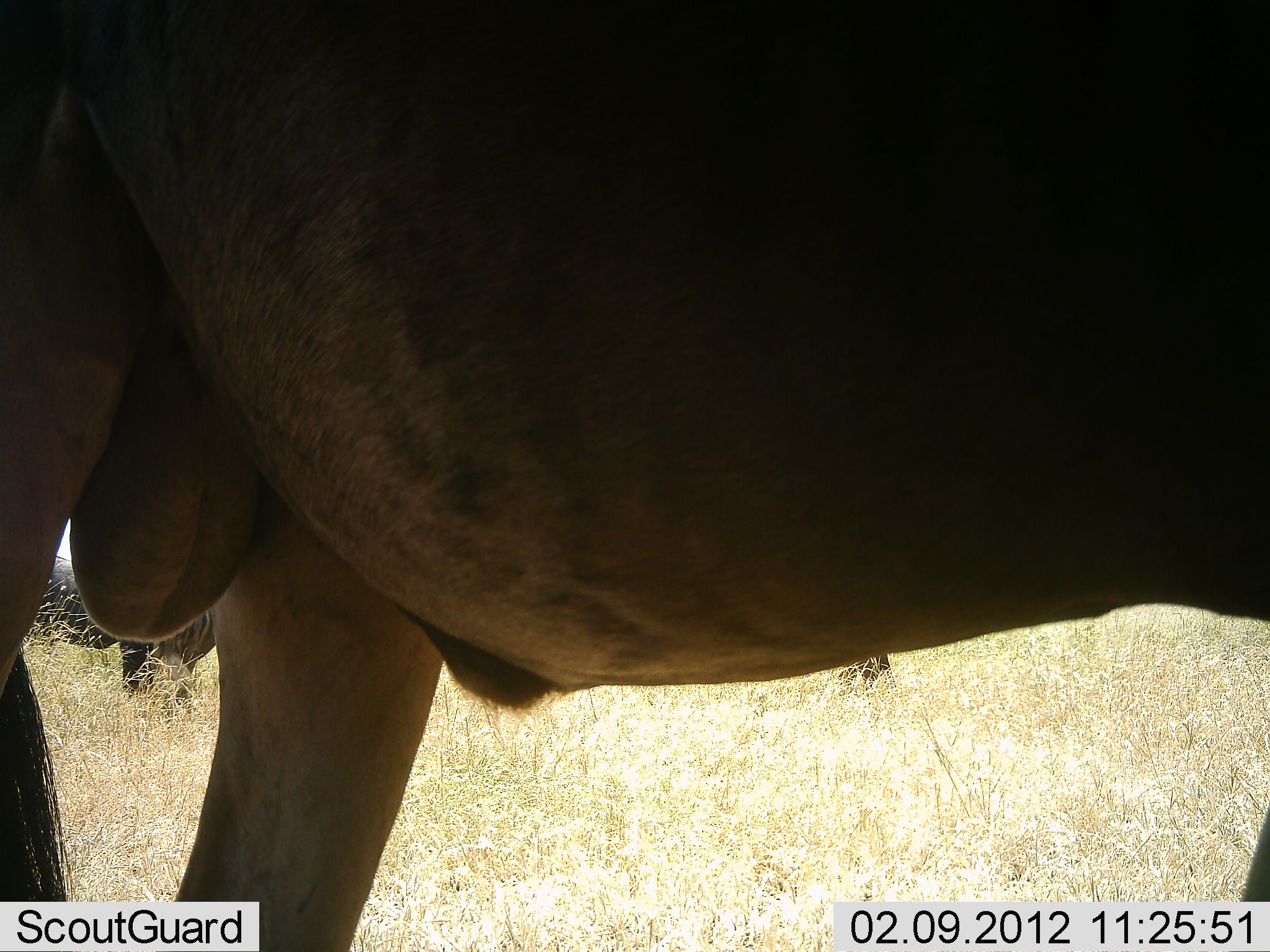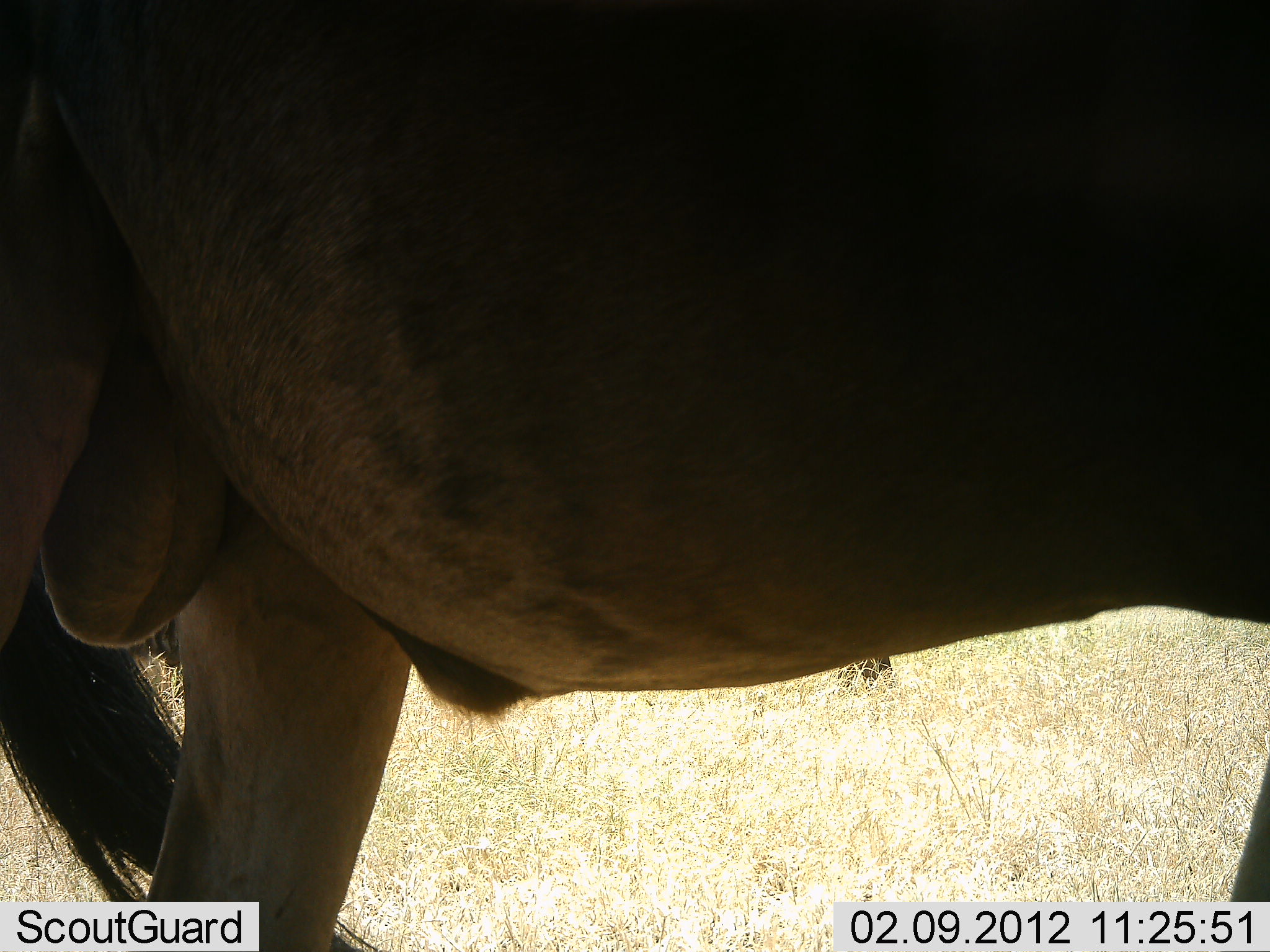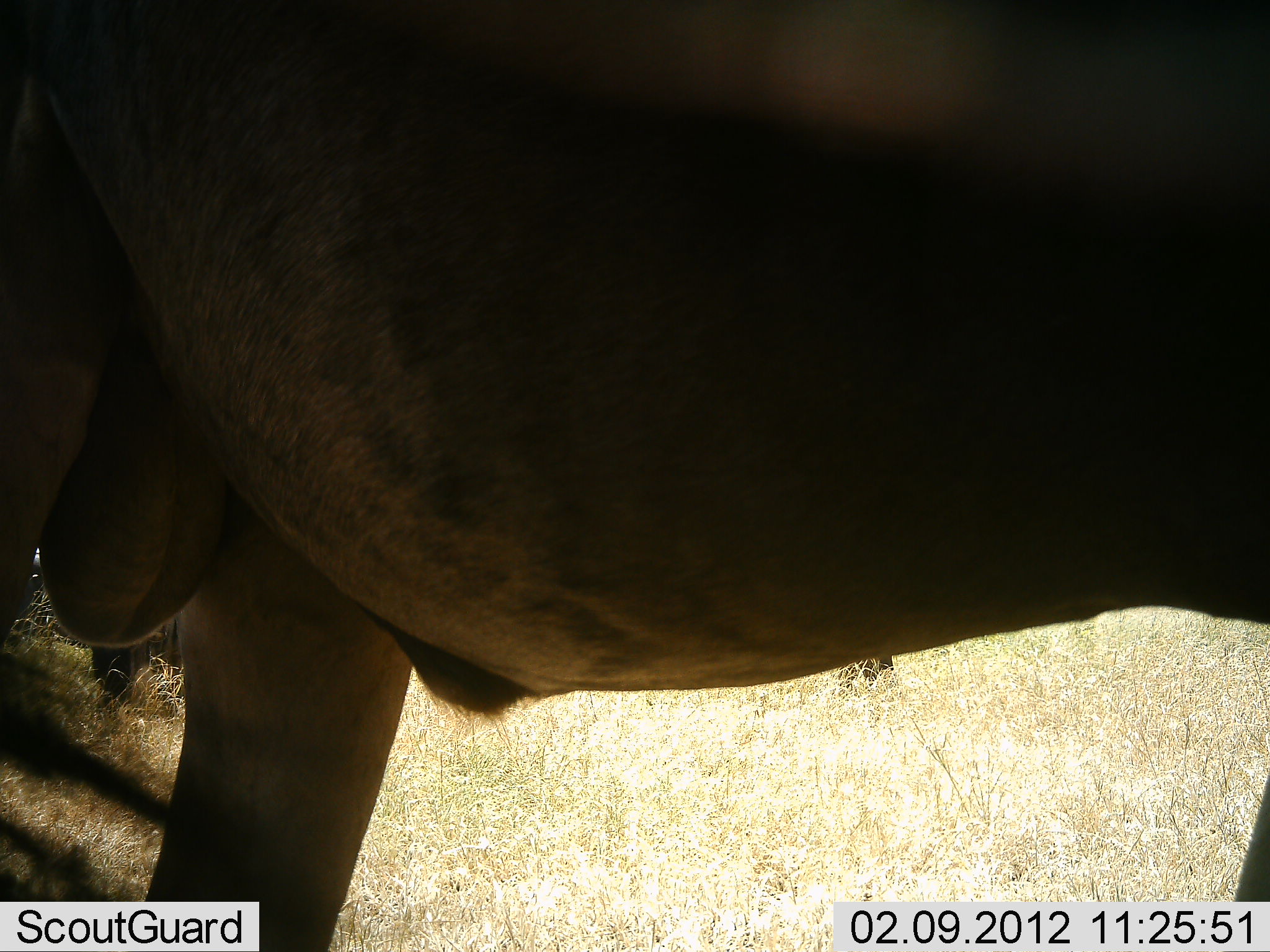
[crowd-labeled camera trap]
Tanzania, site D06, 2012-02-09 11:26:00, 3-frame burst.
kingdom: Animalia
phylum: Chordata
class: Mammalia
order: Artiodactyla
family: Bovidae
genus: Connochaetes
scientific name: Connochaetes taurinus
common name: blue wildebeest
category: wildebeest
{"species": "wildebeest (blue wildebeest) (Connochaetes taurinus)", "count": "1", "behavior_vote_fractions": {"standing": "94%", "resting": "0%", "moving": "6%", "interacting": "0%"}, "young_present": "0%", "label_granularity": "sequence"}